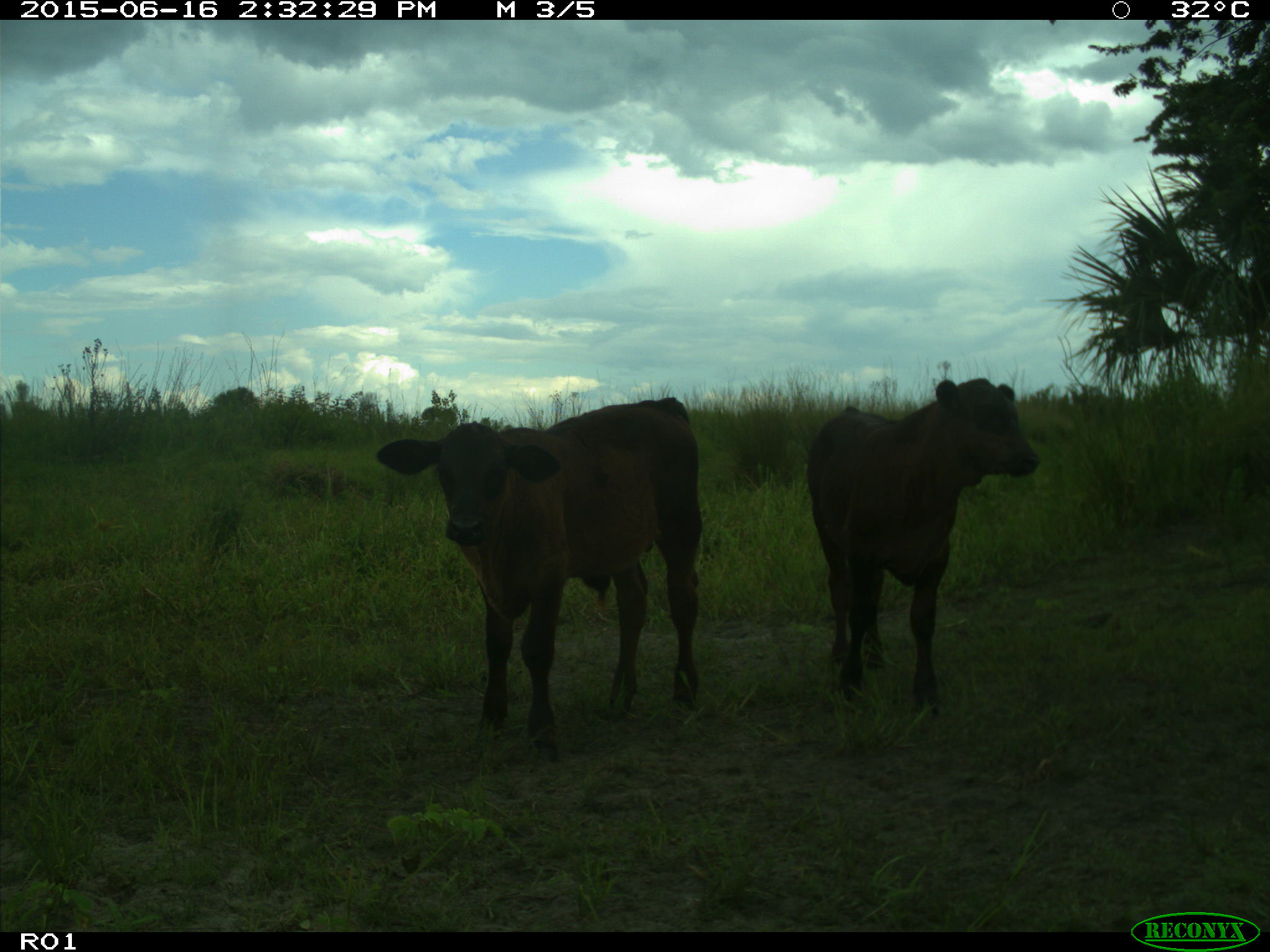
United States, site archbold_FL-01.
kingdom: Animalia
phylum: Chordata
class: Mammalia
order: Artiodactyla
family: Bovidae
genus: Bos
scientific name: Bos taurus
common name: domestic cow